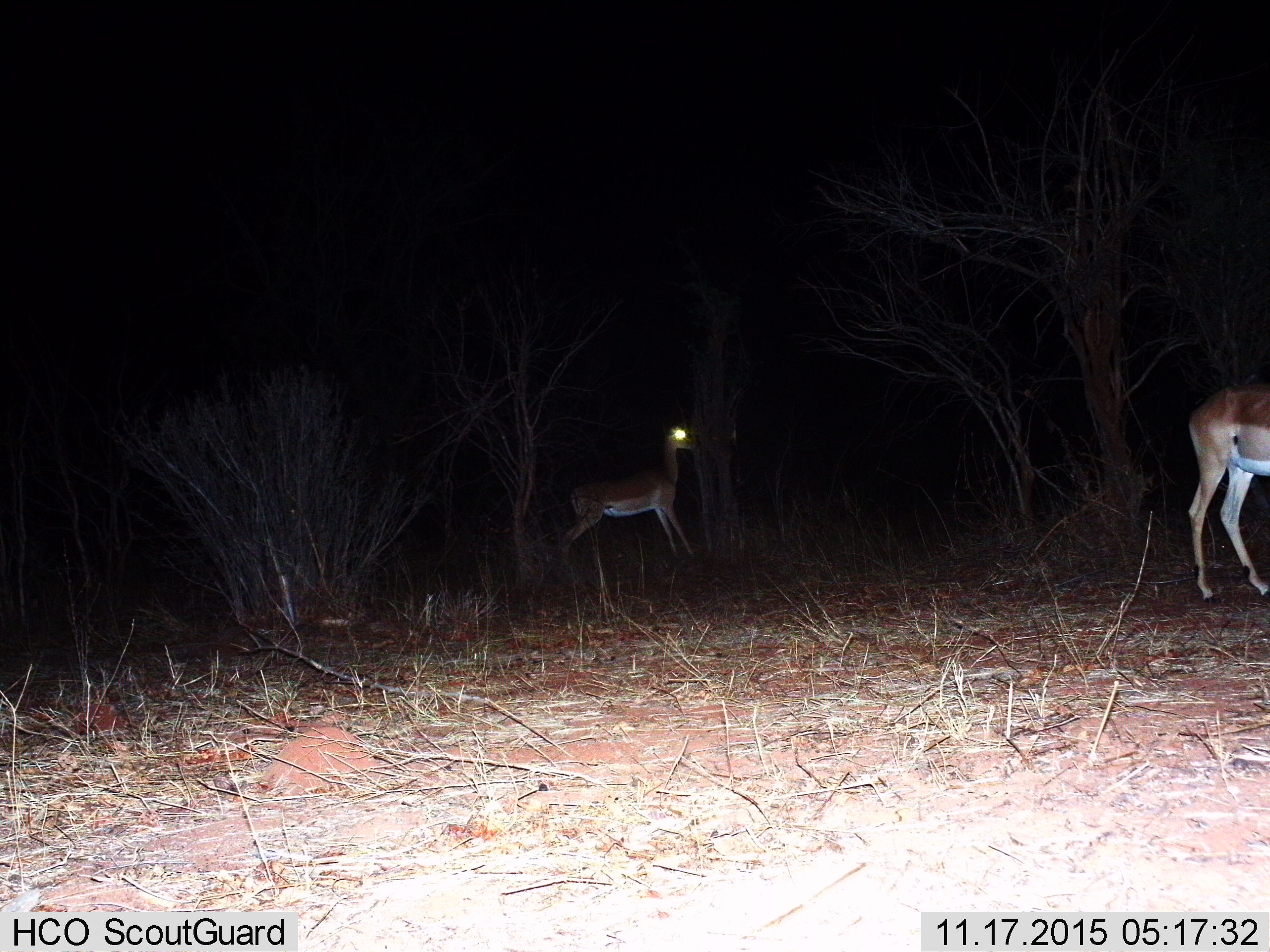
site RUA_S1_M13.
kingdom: Animalia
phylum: Chordata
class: Mammalia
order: Artiodactyla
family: Bovidae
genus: Aepyceros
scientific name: Aepyceros melampus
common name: impala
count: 2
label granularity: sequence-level